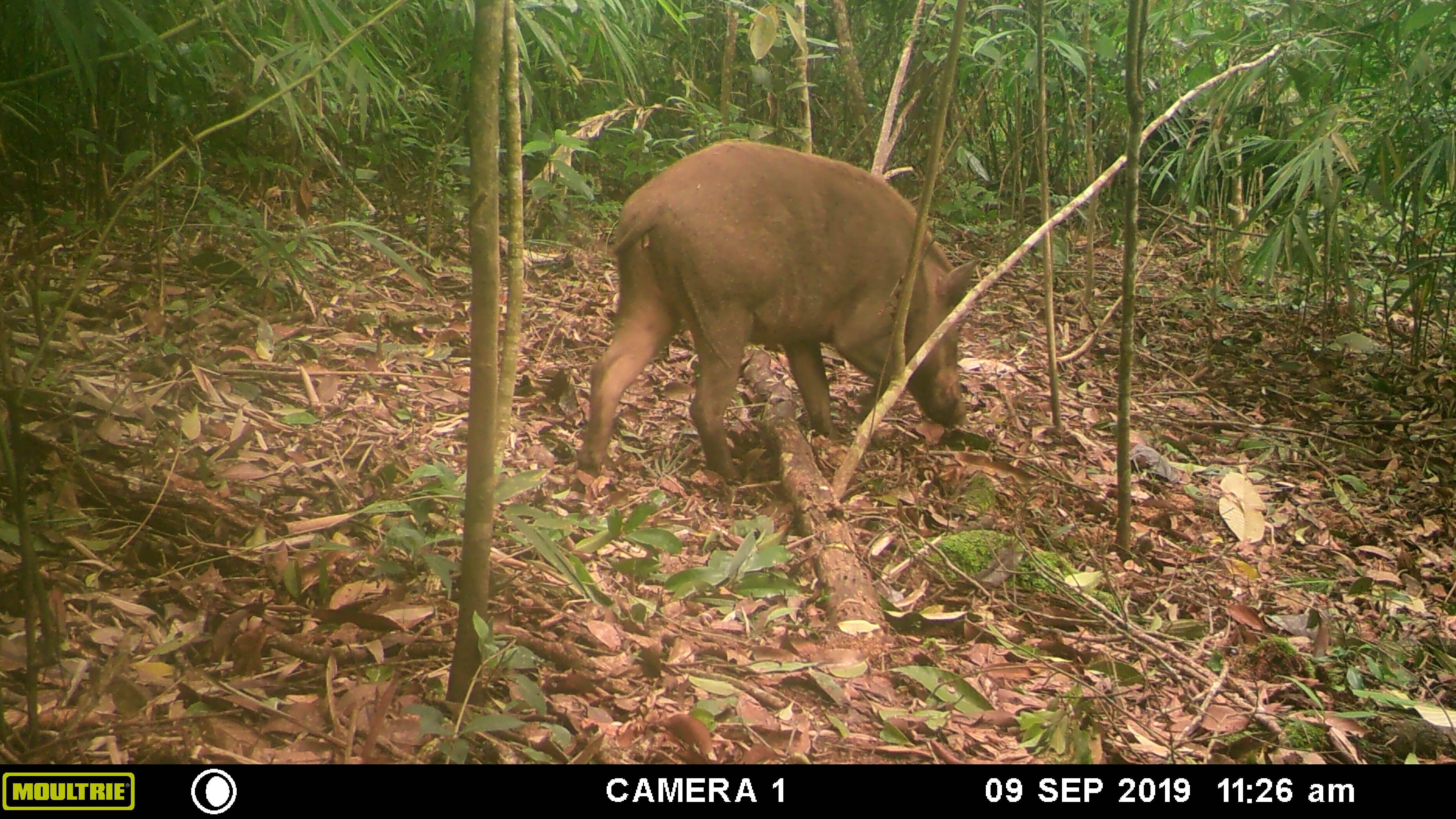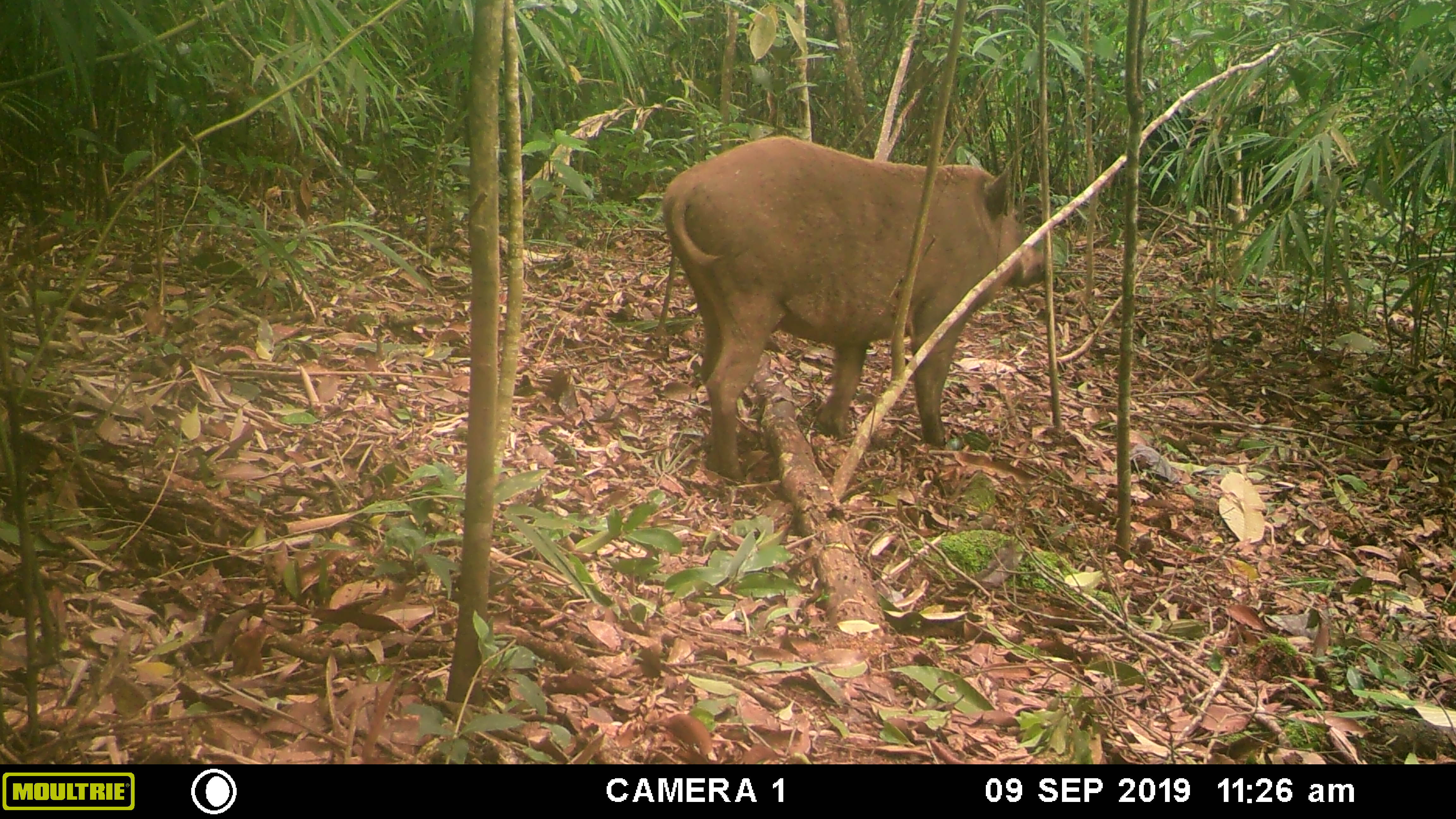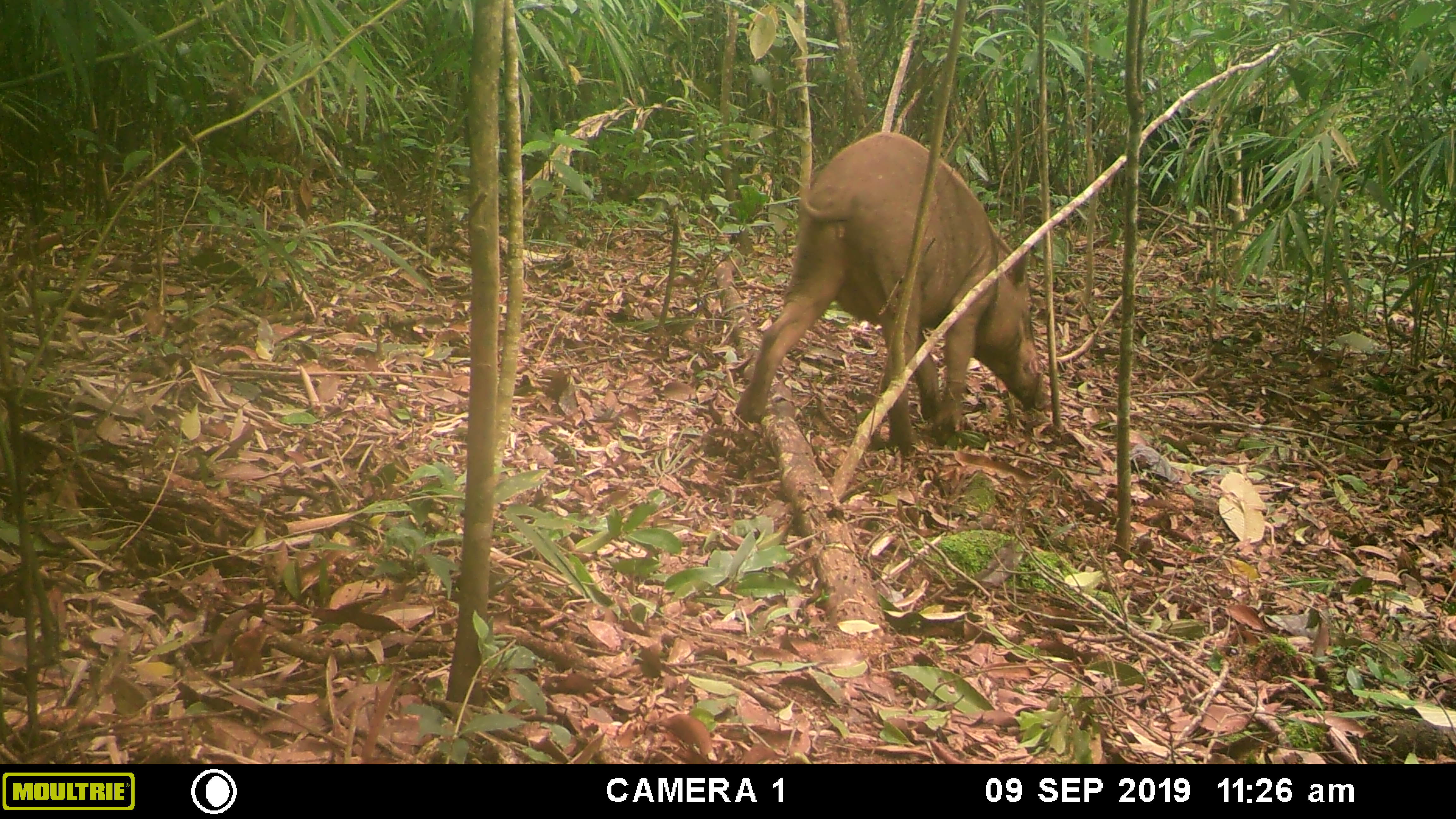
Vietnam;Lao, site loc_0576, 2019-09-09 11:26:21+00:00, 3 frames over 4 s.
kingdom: Animalia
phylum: Chordata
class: Mammalia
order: Artiodactyla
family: Suidae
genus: Sus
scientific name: Sus scrofa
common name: eurasian wild pig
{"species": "eurasian wild pig (Sus scrofa)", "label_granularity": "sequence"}